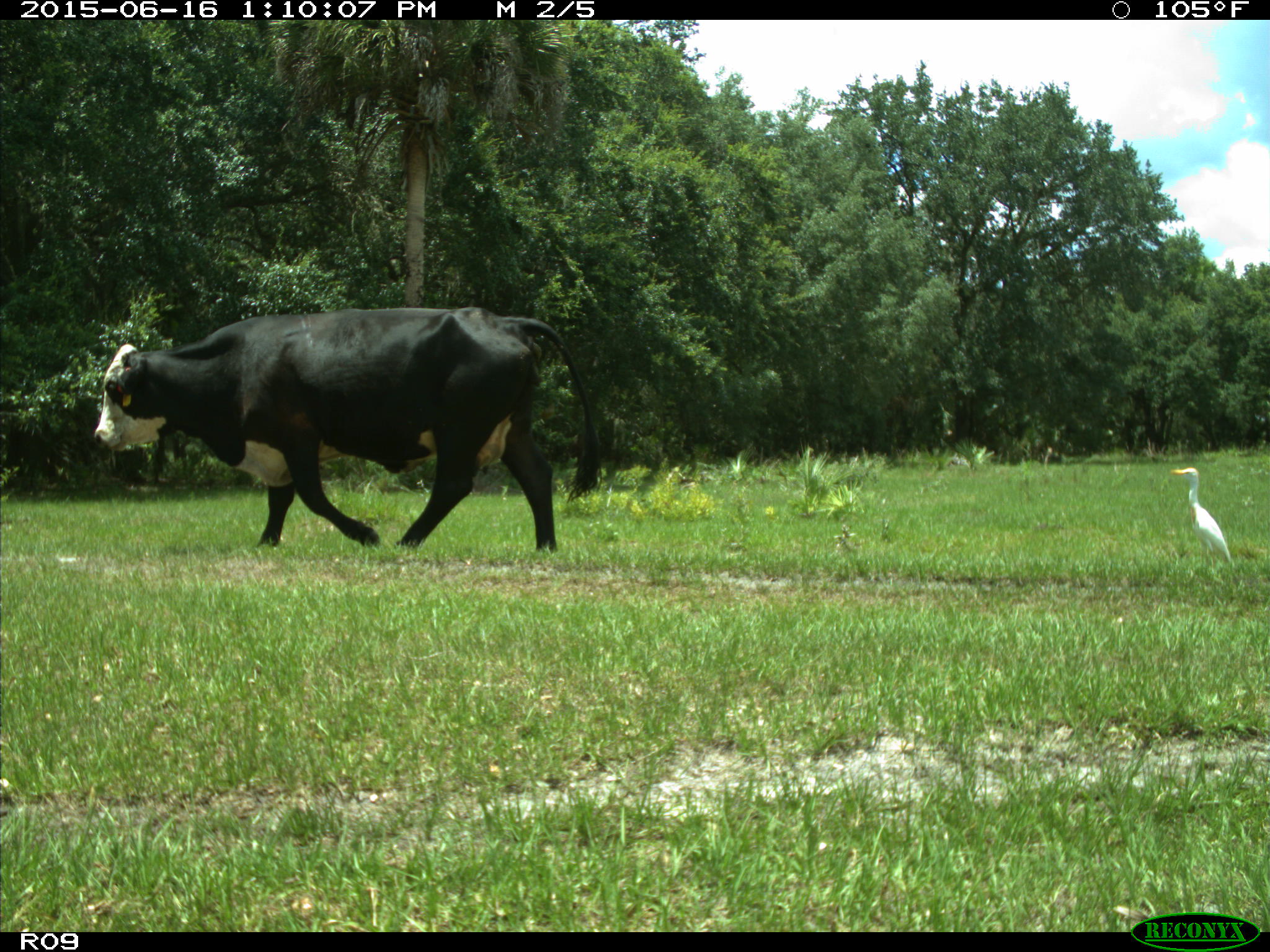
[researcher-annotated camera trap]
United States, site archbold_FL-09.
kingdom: Animalia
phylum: Chordata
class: Mammalia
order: Artiodactyla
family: Bovidae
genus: Bos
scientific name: Bos taurus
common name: domestic cow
Bos taurus (domestic cow).